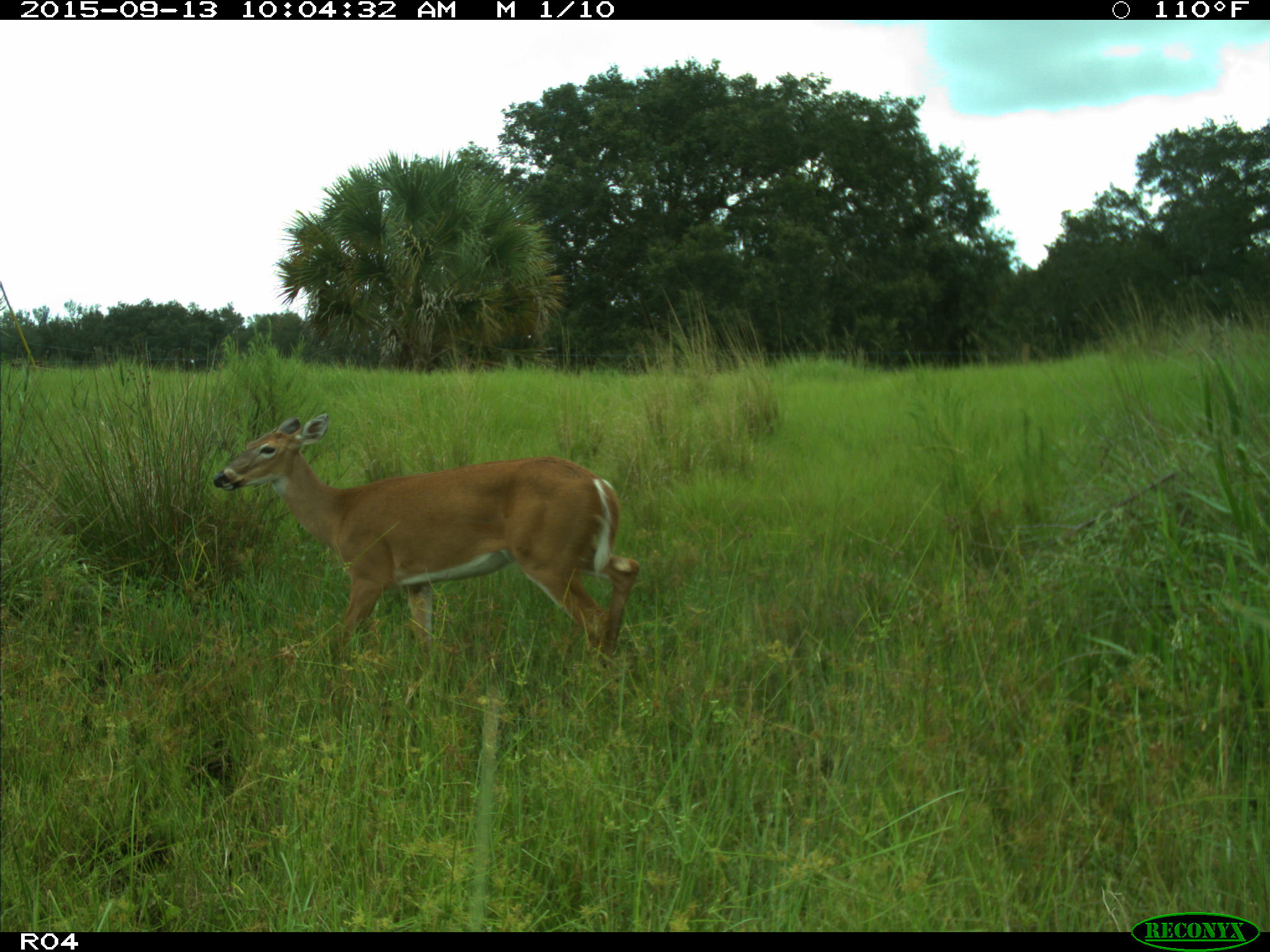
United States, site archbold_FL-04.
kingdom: Animalia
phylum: Chordata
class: Mammalia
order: Artiodactyla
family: Cervidae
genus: Odocoileus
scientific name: Odocoileus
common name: deer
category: unidentified deer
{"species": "unidentified deer (deer) (Odocoileus)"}